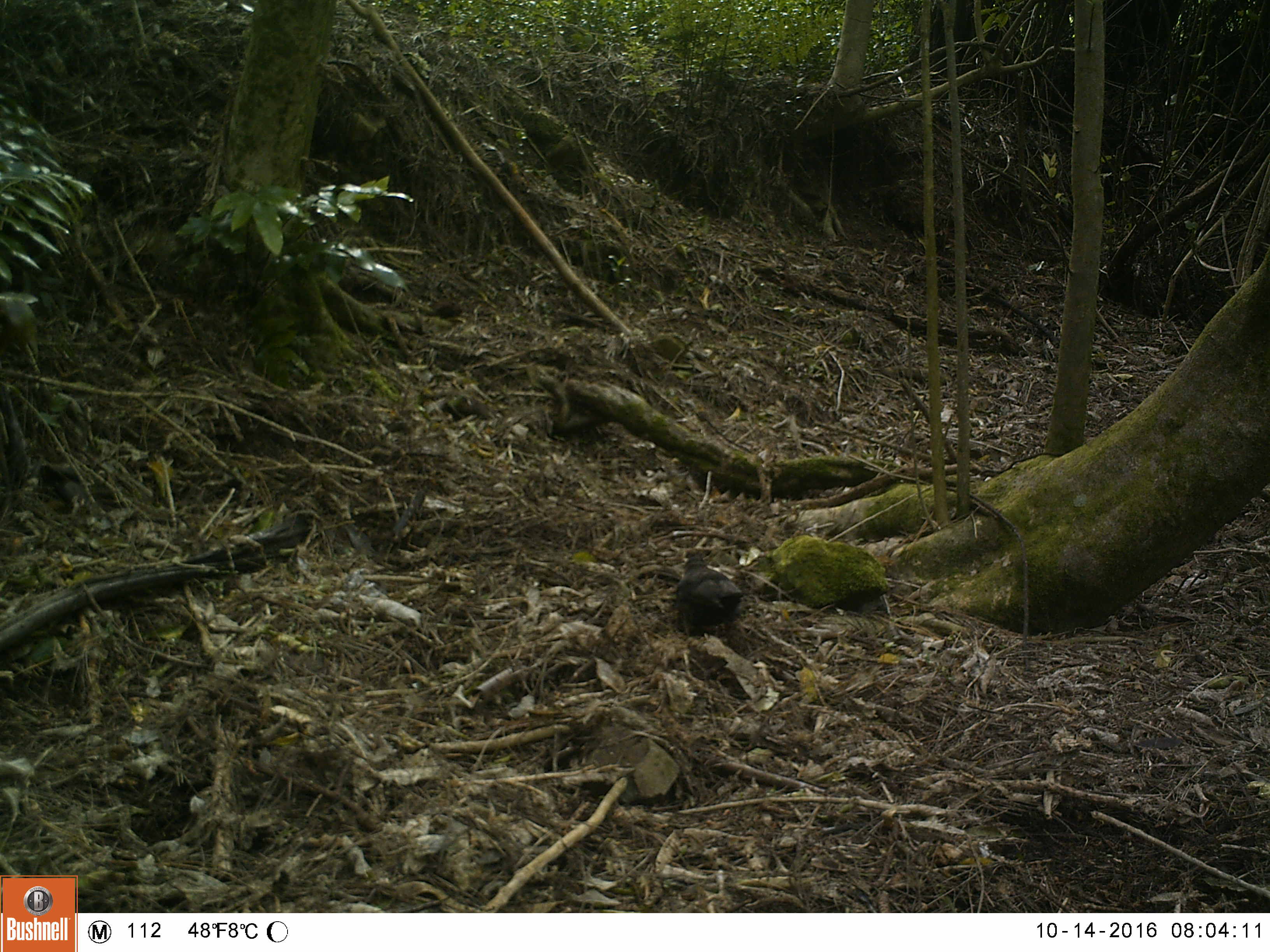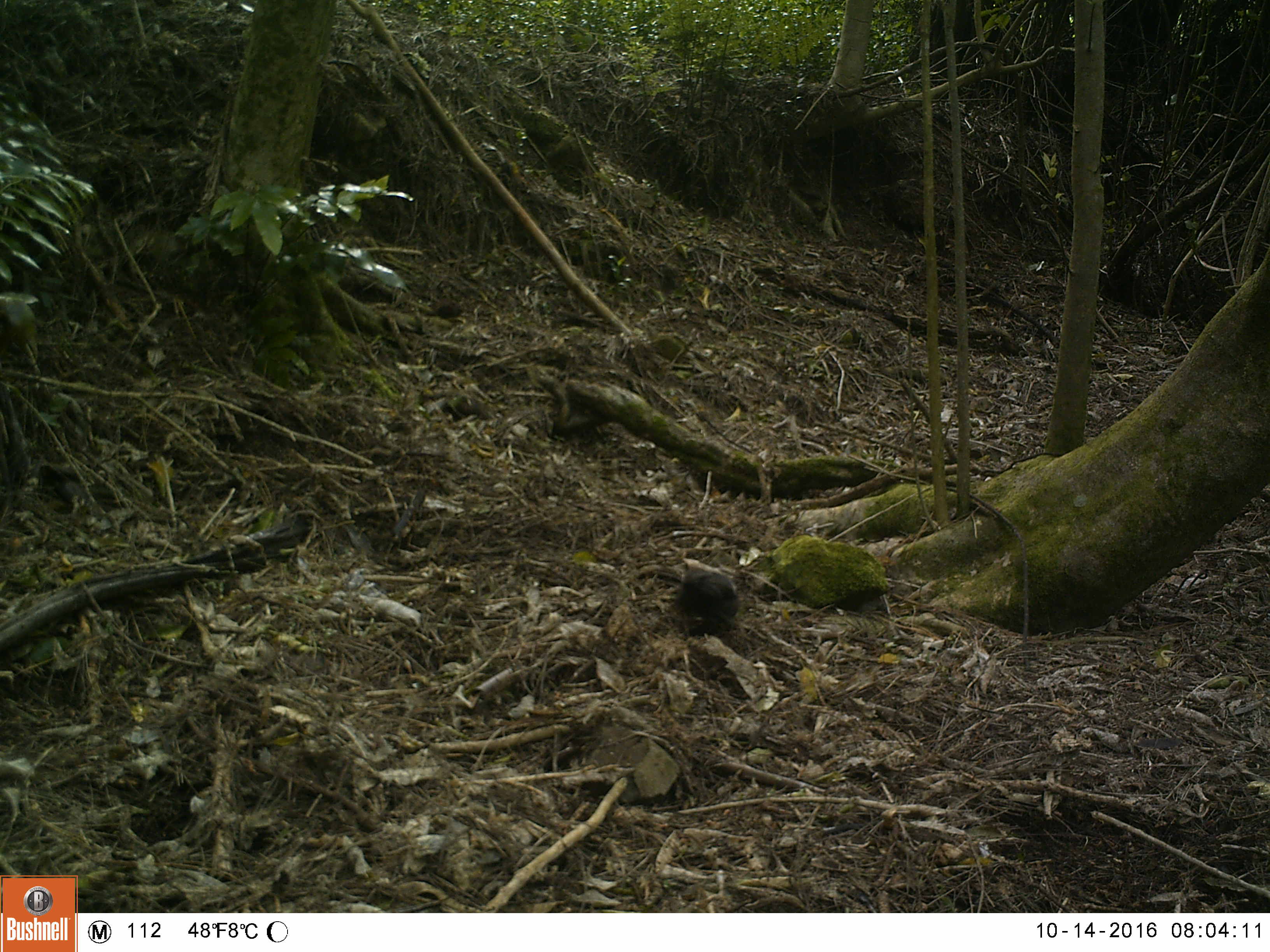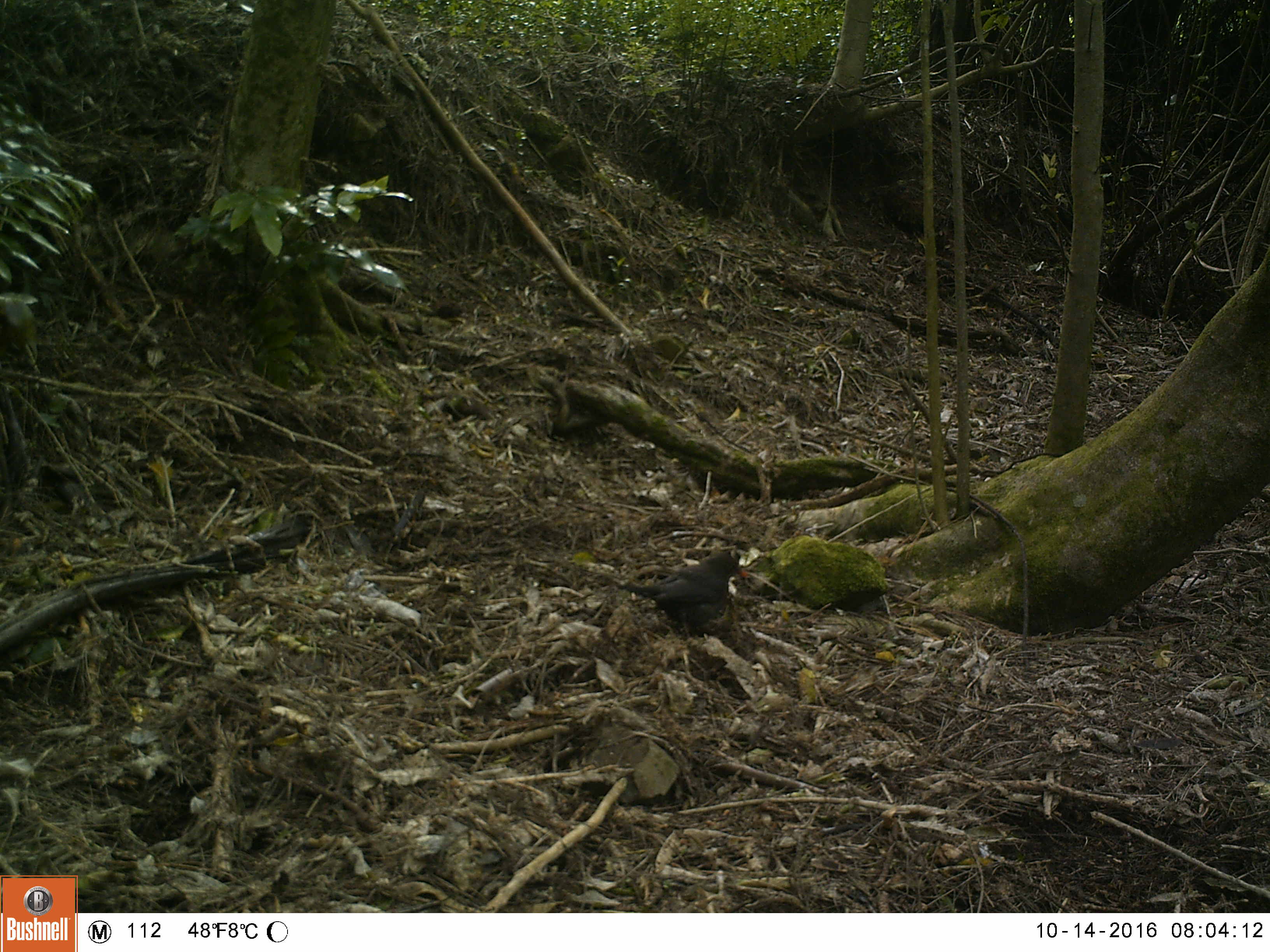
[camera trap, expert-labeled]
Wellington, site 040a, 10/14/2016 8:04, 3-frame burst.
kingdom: Animalia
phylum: Chordata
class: Aves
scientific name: Aves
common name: bird